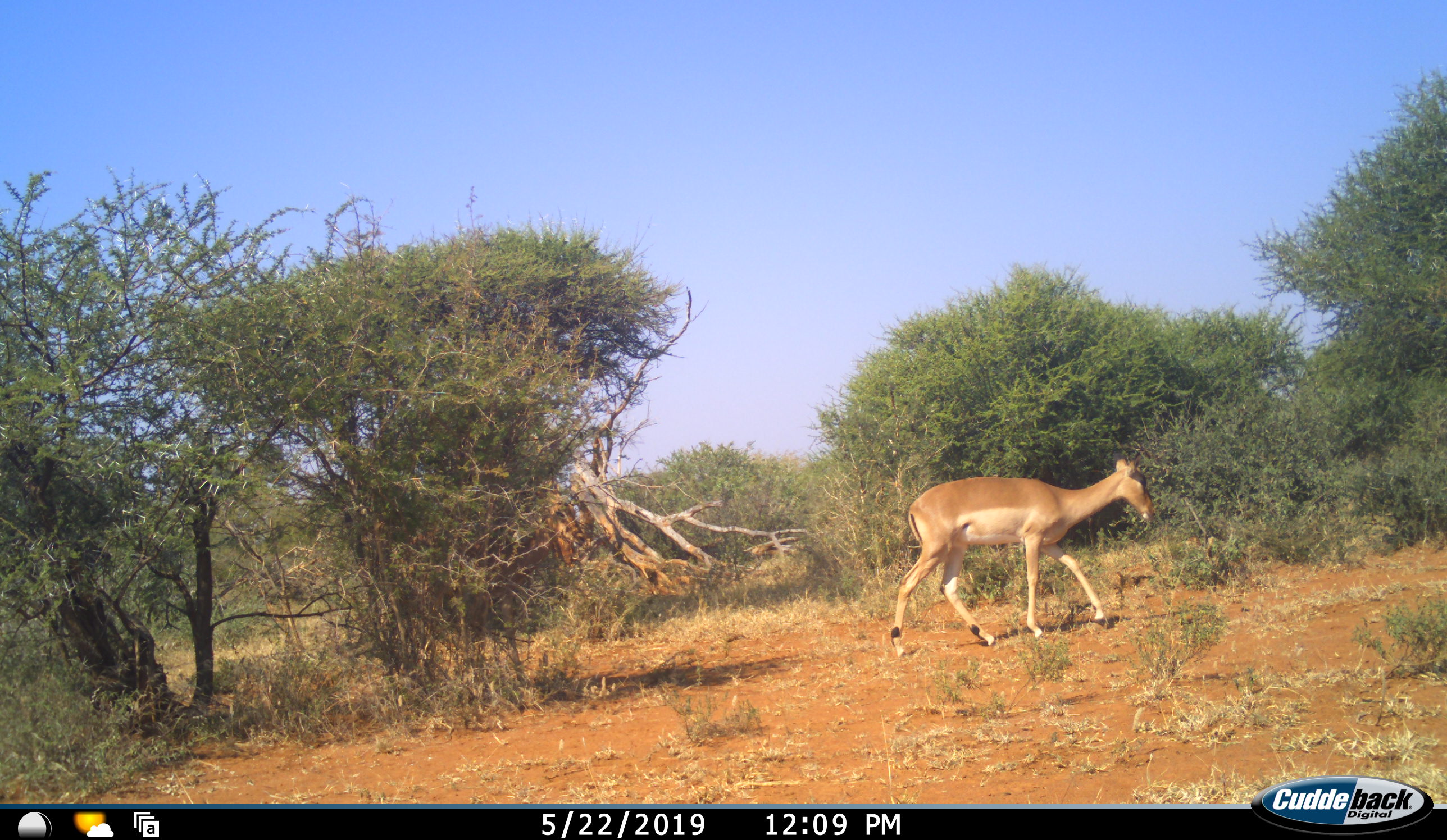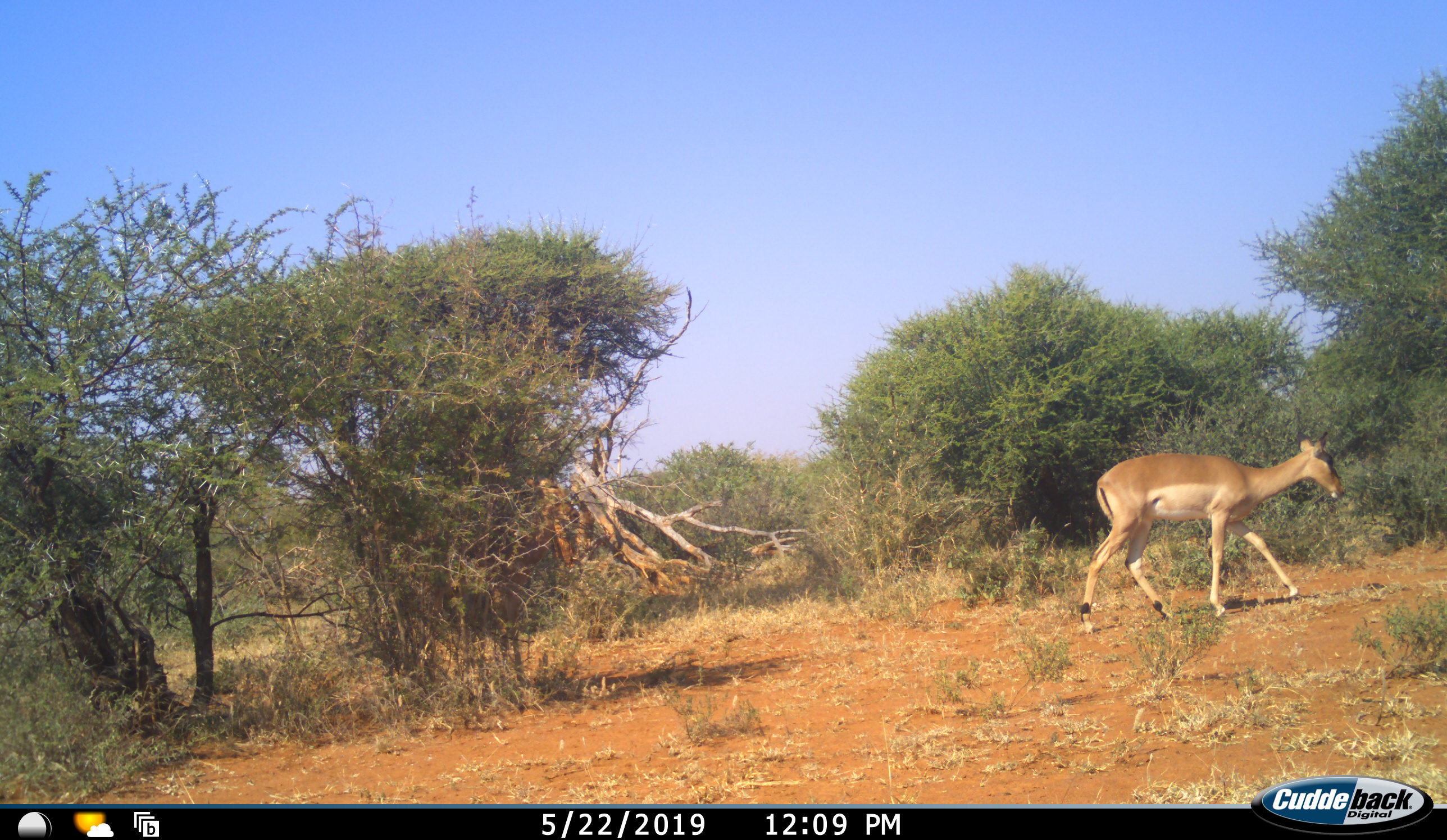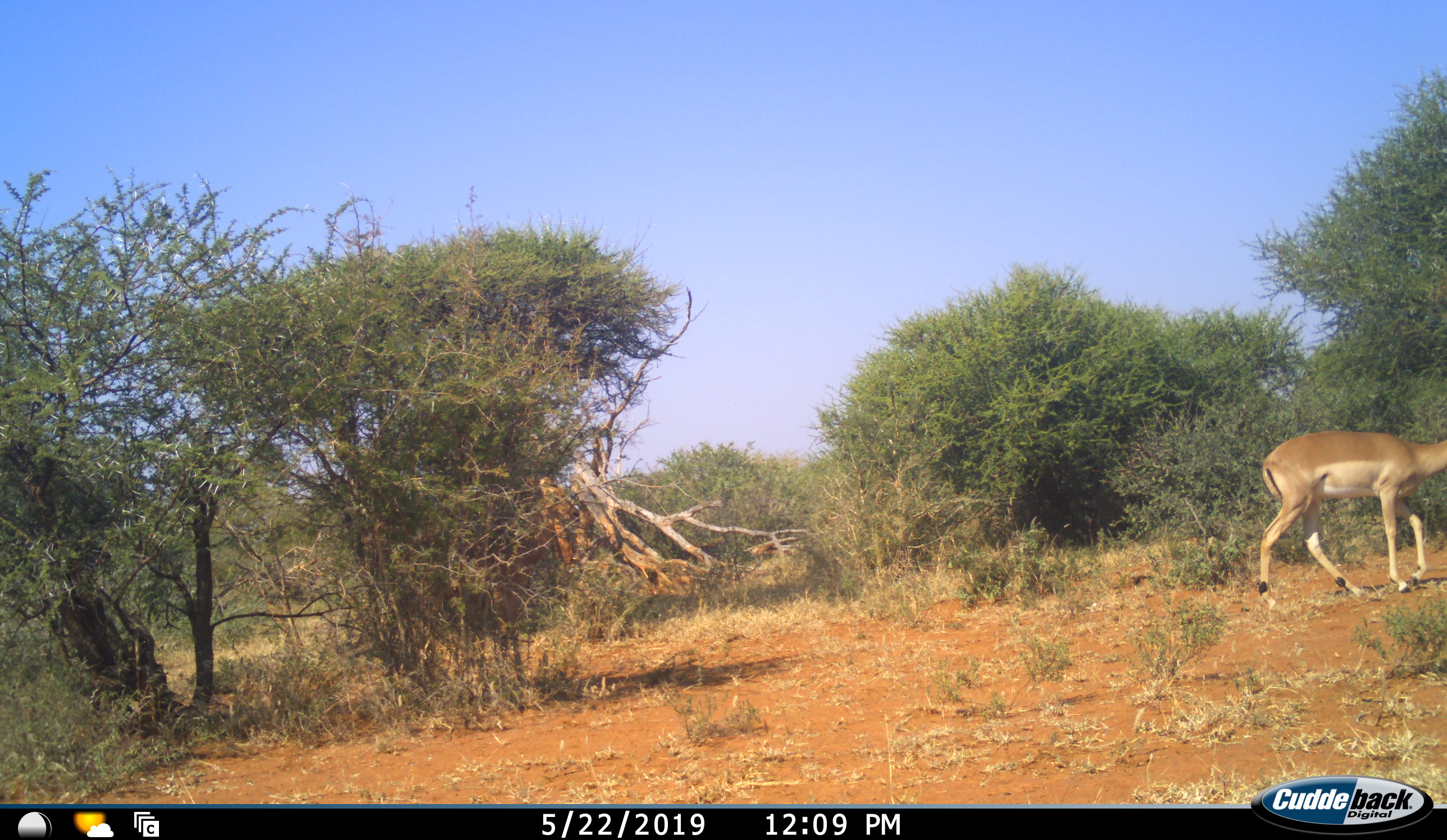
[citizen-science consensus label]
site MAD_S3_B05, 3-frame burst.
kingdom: Animalia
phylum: Chordata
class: Mammalia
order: Artiodactyla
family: Bovidae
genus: Aepyceros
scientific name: Aepyceros melampus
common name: impala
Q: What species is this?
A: Impala (Aepyceros melampus).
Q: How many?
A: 2.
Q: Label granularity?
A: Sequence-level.